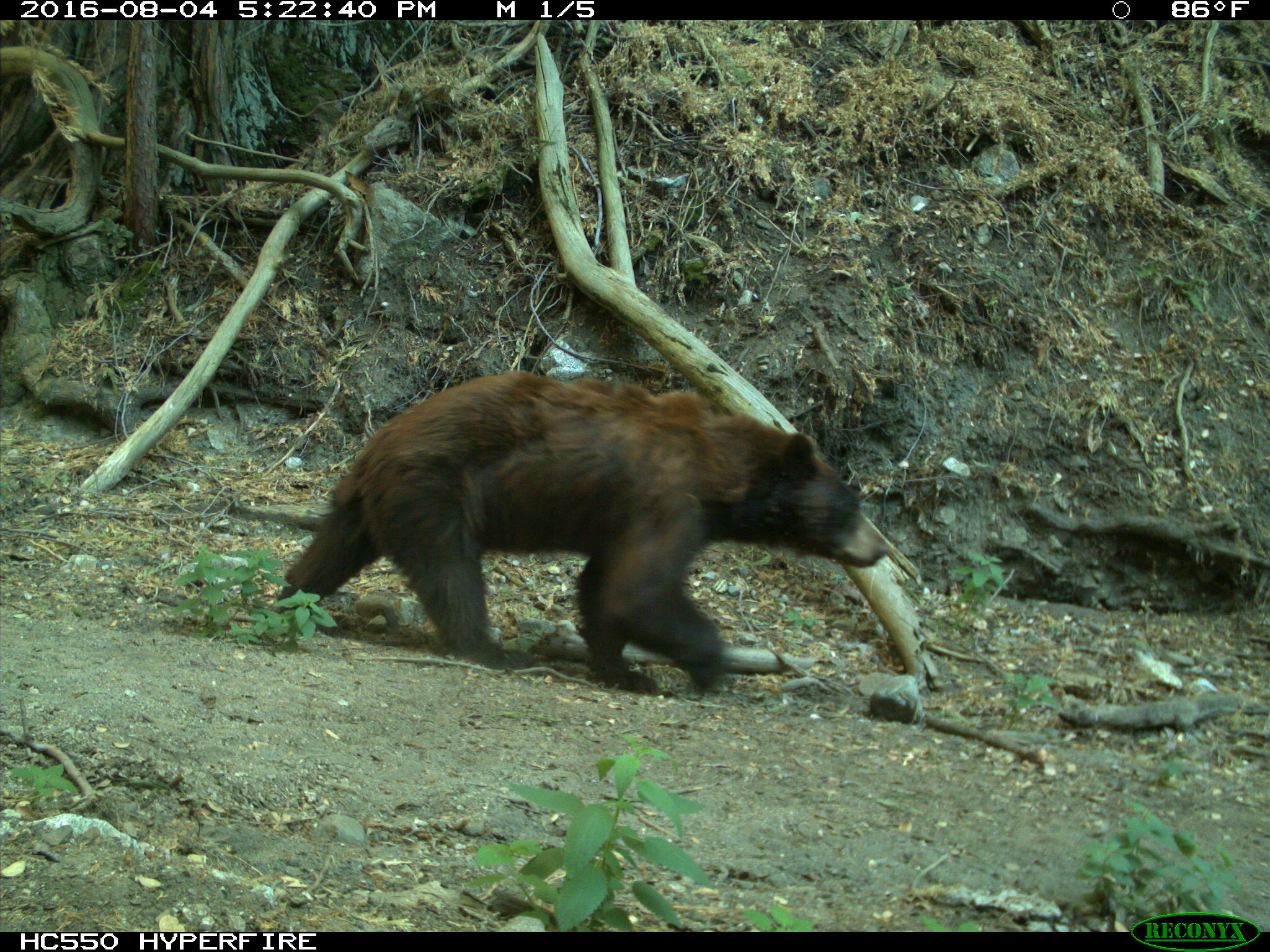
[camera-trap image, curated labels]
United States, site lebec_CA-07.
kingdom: Animalia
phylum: Chordata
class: Mammalia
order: Carnivora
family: Ursidae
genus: Ursus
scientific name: Ursus americanus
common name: american black bear